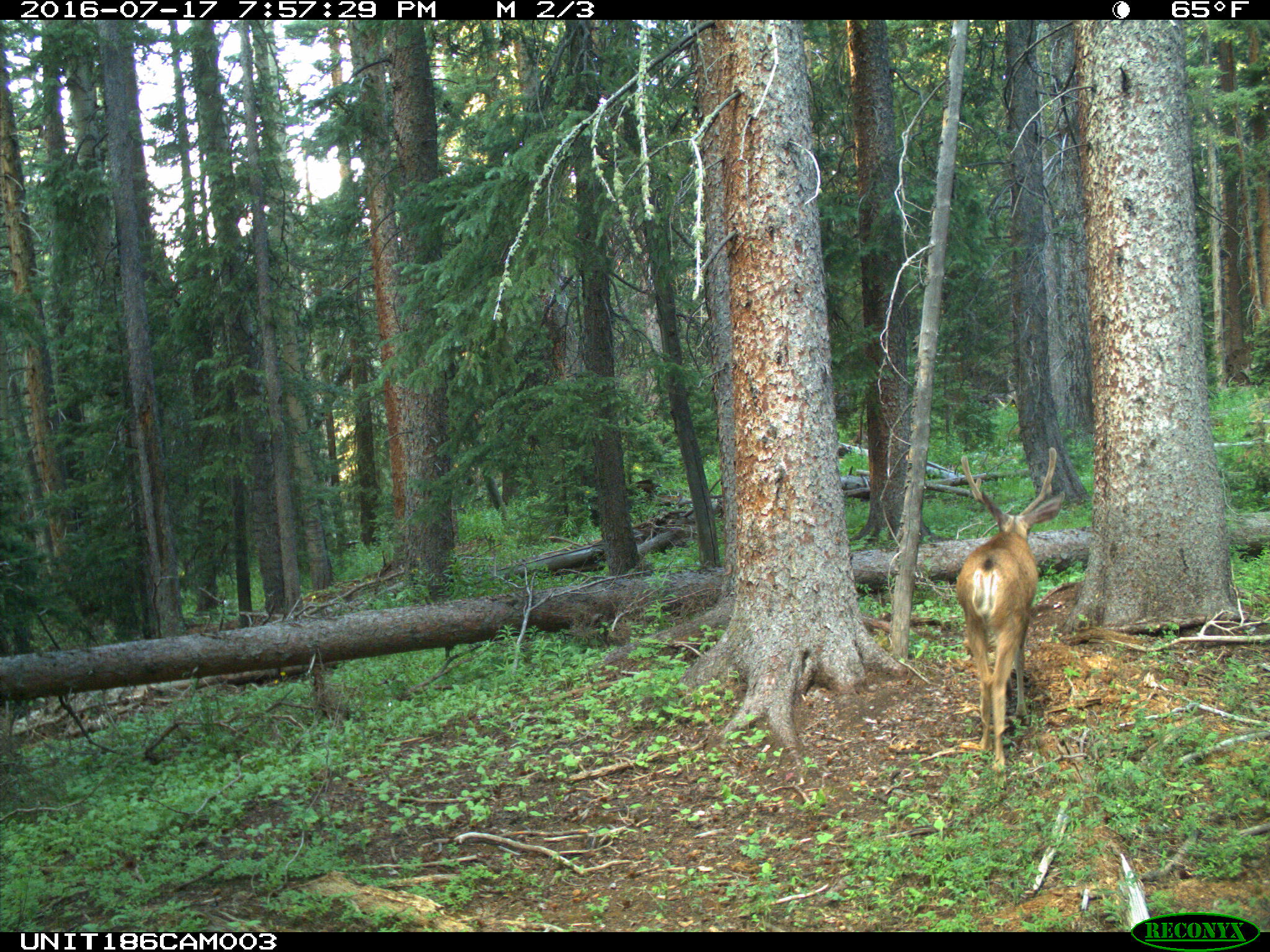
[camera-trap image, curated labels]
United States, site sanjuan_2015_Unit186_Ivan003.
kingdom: Animalia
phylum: Chordata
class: Mammalia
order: Artiodactyla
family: Cervidae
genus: Odocoileus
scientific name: Odocoileus hemionus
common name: mule deer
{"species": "Odocoileus hemionus (mule deer)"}